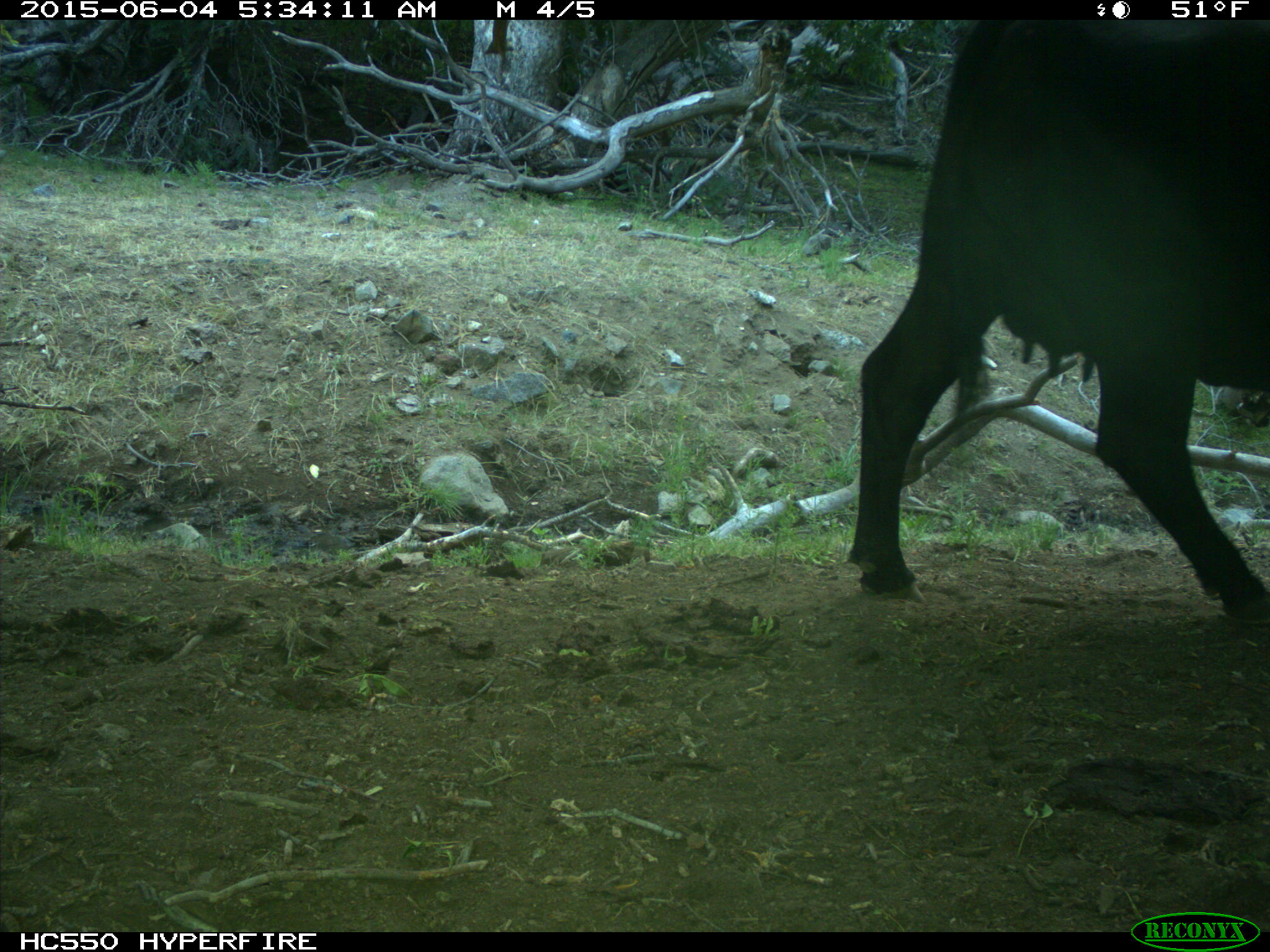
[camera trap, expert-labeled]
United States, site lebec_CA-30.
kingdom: Animalia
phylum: Chordata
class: Mammalia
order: Artiodactyla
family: Bovidae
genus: Bos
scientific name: Bos taurus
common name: domestic cow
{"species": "Bos taurus (domestic cow)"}